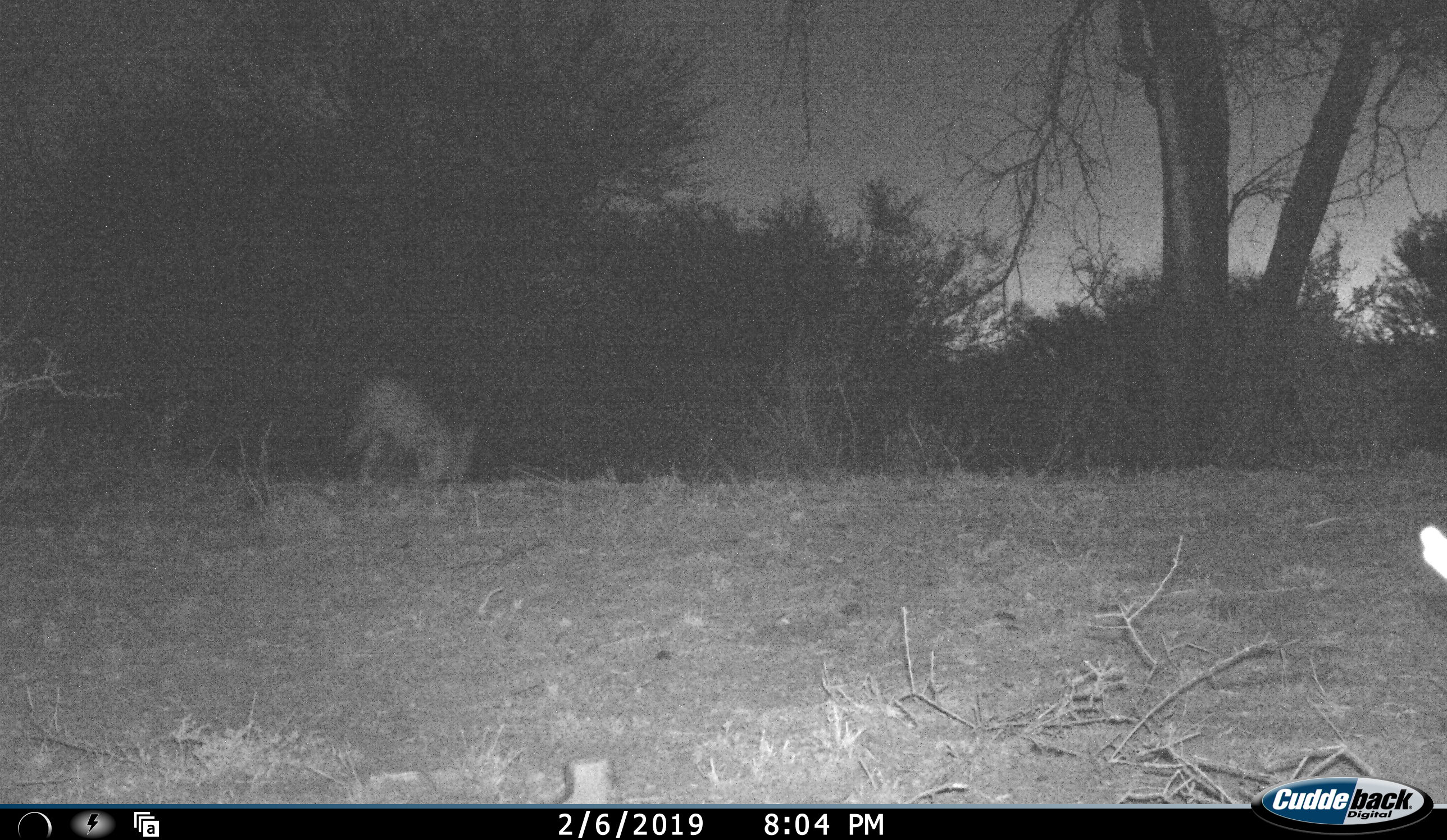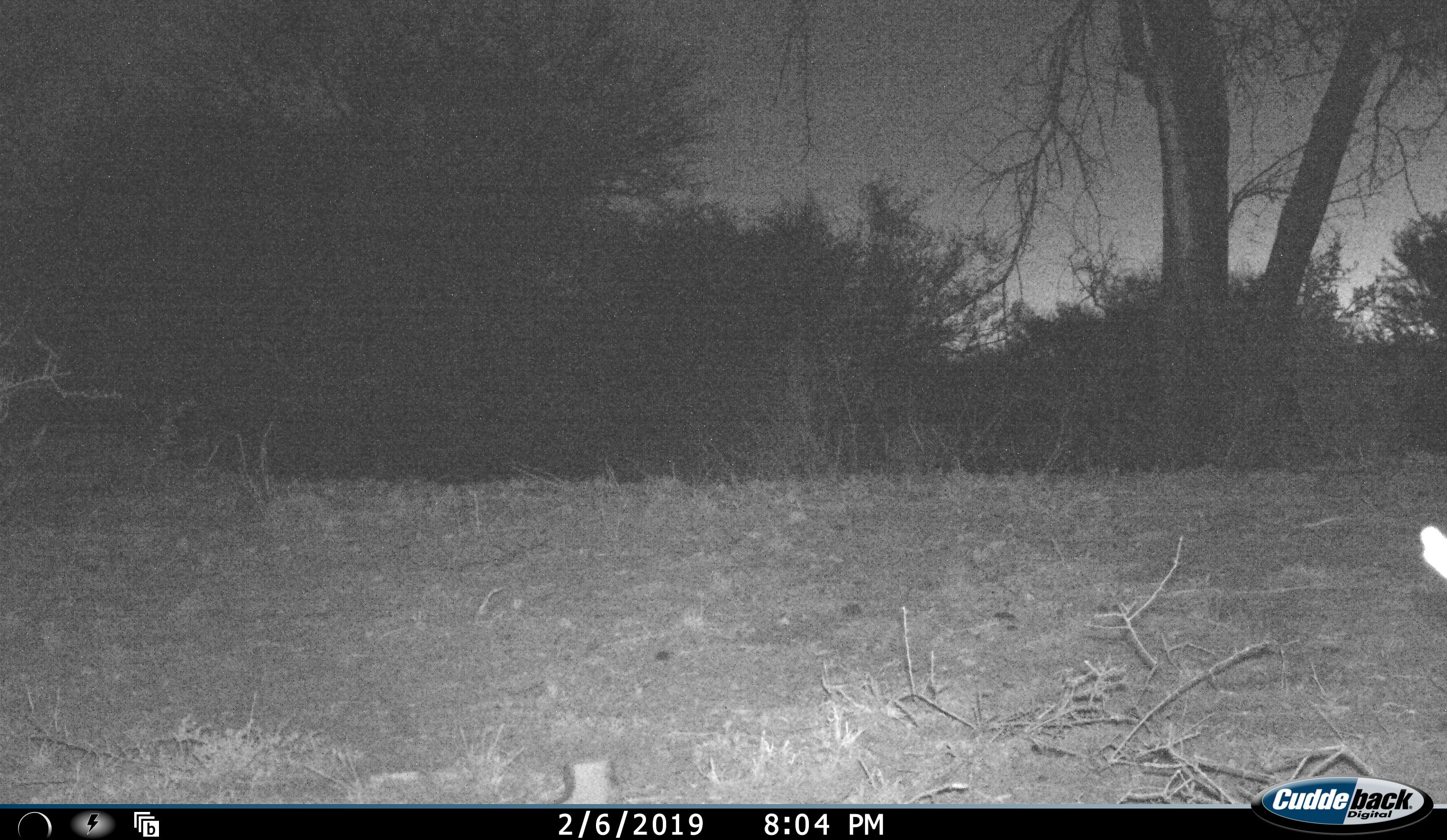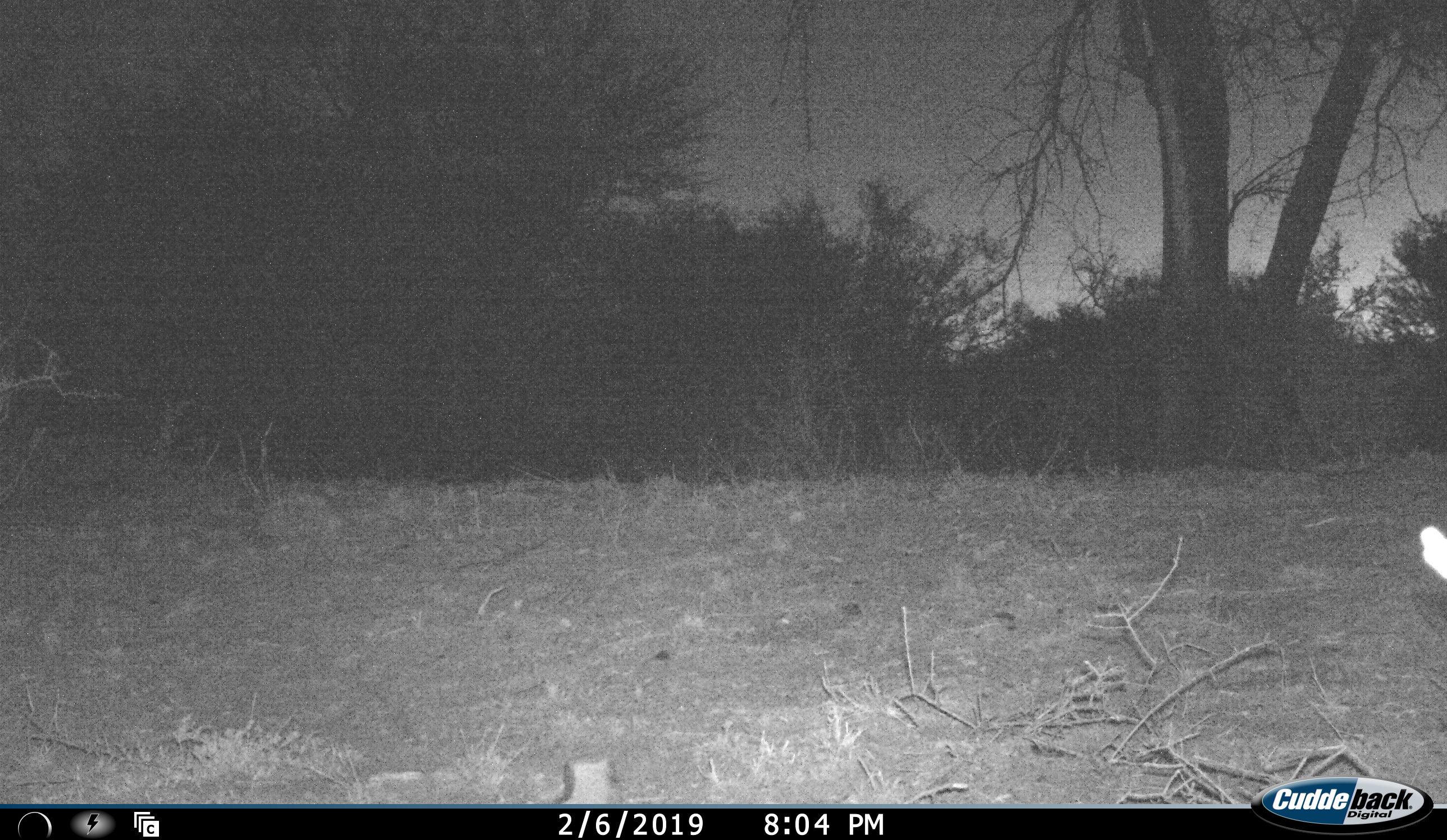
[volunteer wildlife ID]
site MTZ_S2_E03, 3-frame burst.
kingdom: Animalia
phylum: Chordata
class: Mammalia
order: Carnivora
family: Canidae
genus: Lupulella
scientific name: Lupulella mesomelas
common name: black-backed jackal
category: jackalblackbacked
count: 1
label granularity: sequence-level